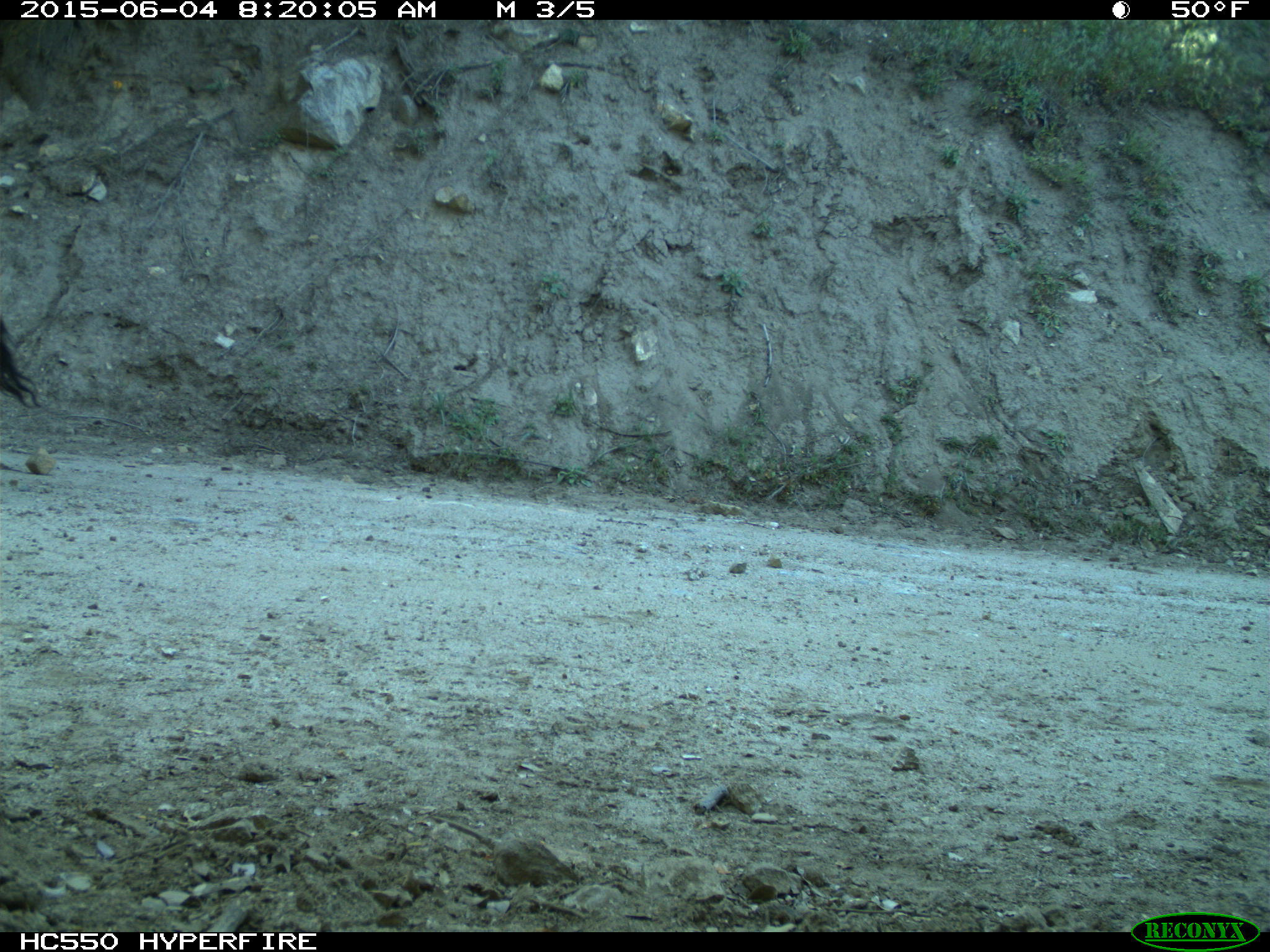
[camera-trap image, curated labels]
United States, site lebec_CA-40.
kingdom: Animalia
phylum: Chordata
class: Mammalia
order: Artiodactyla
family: Bovidae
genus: Bos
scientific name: Bos taurus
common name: domestic cow